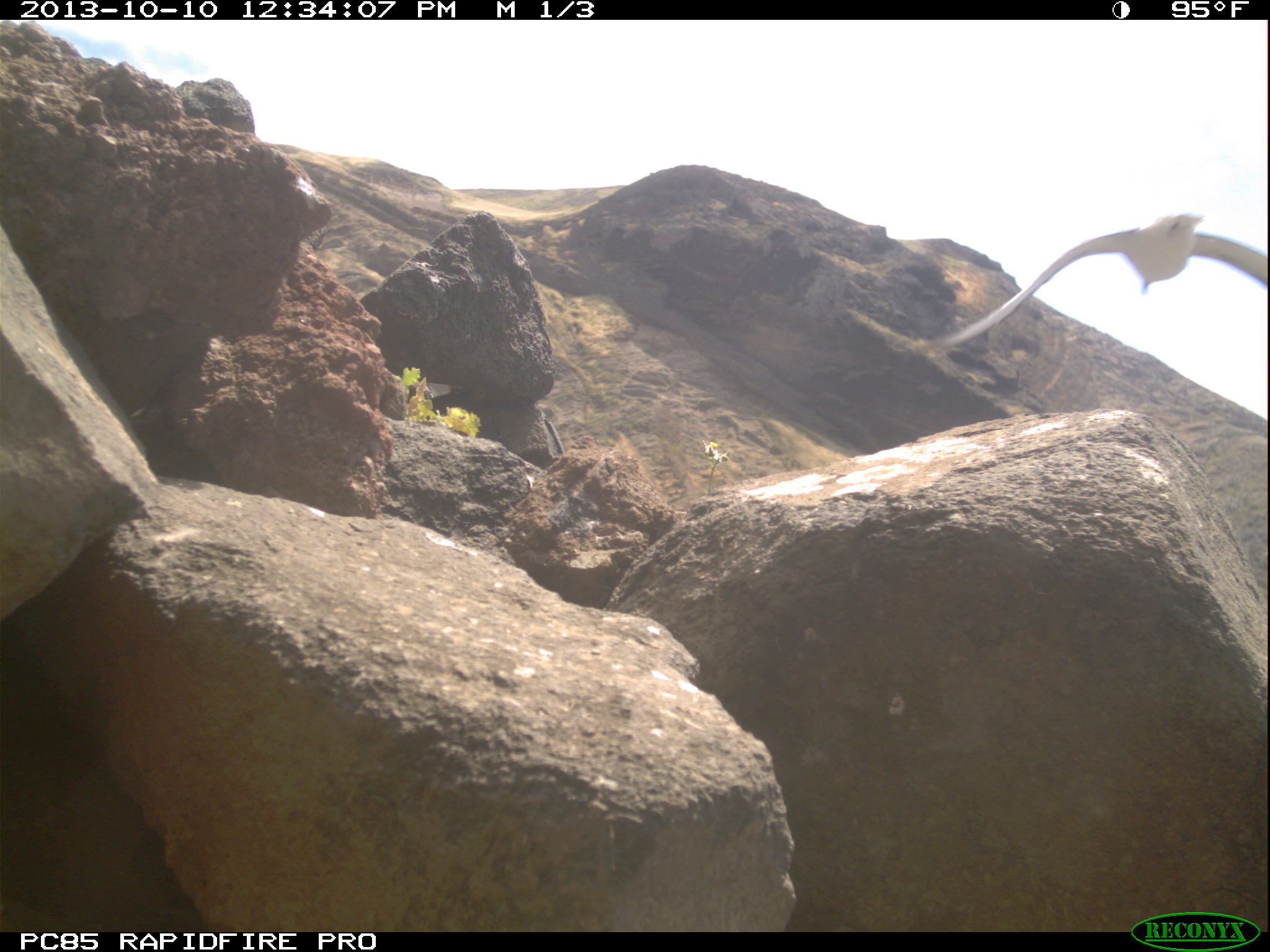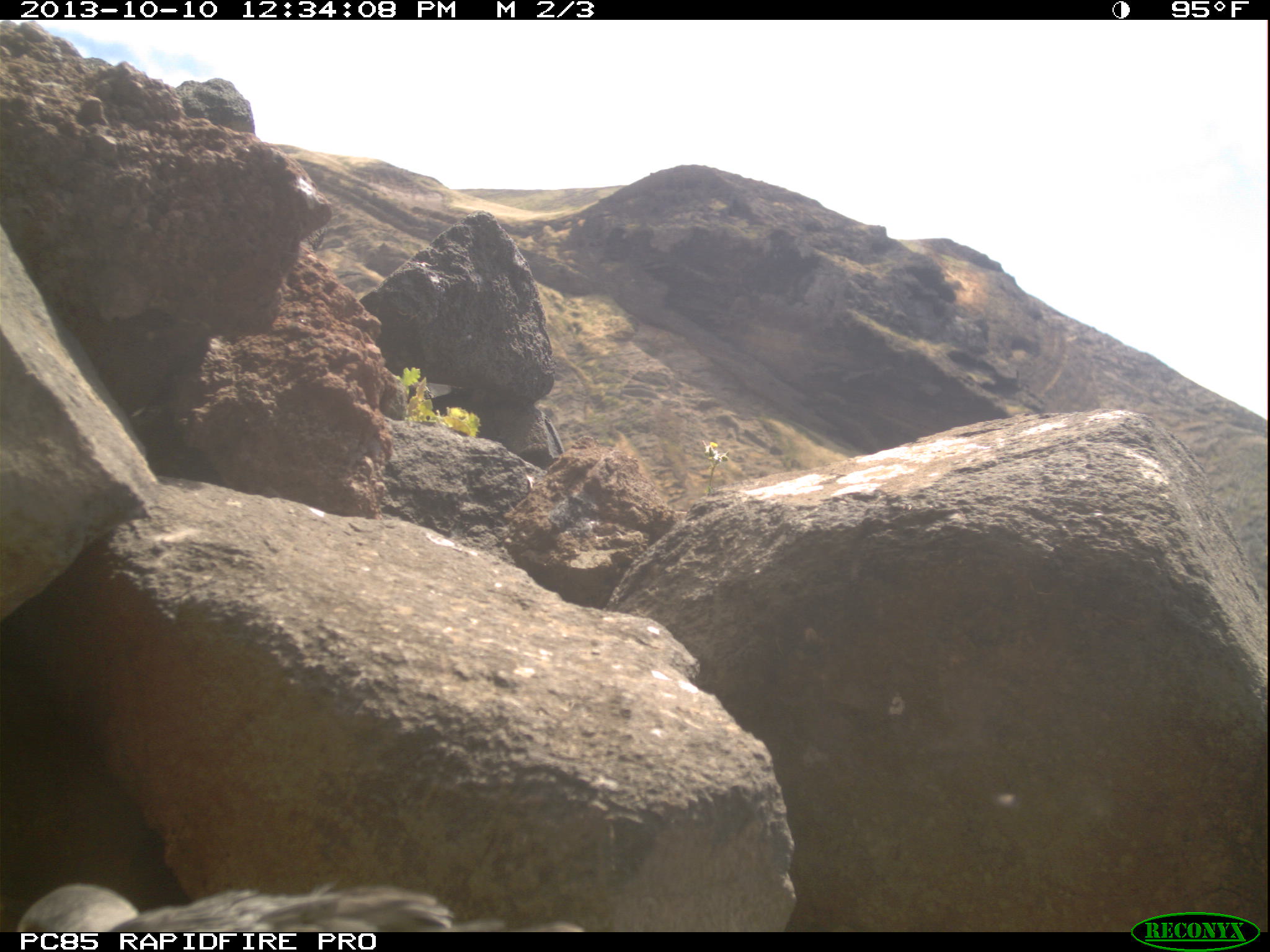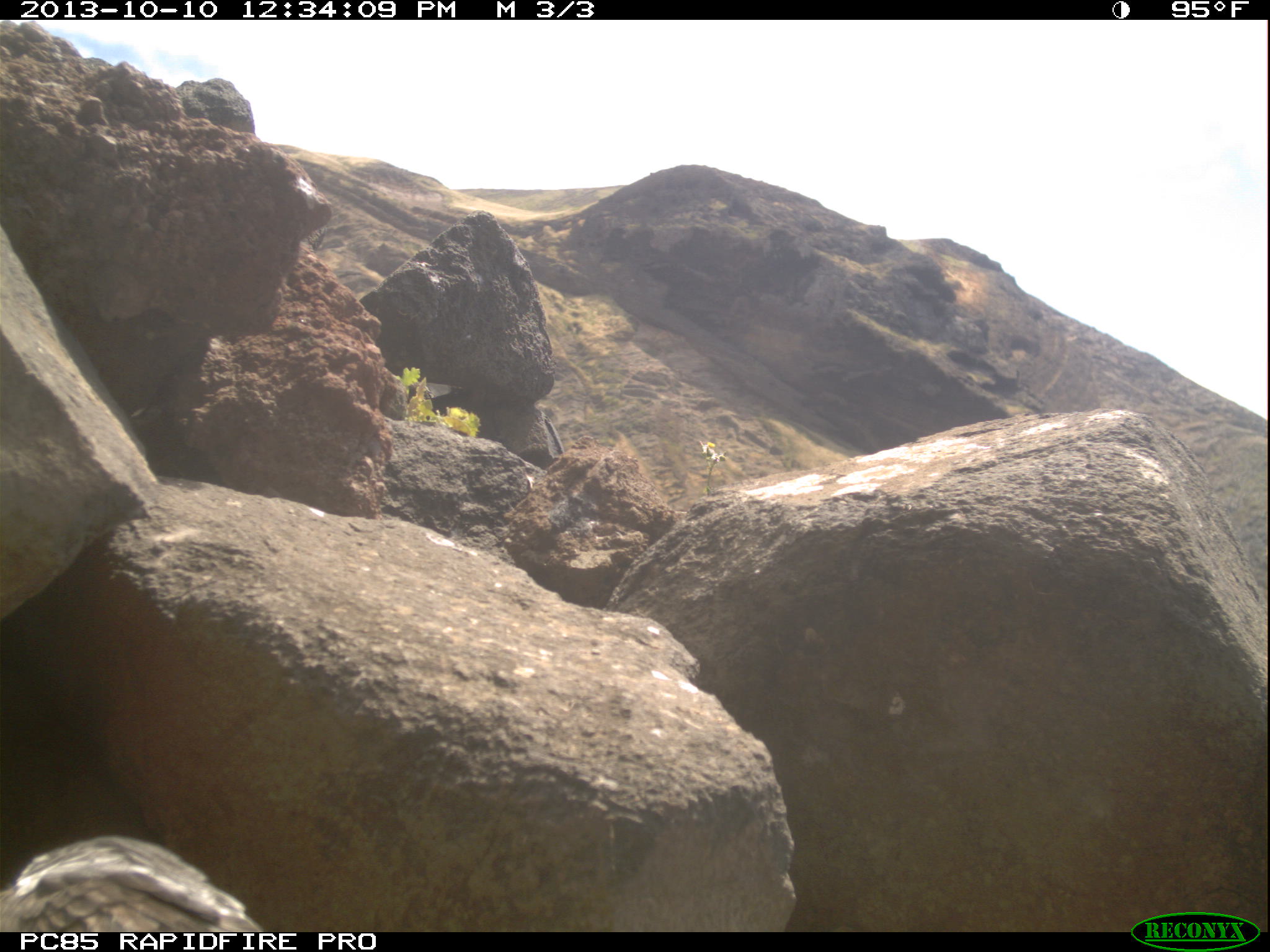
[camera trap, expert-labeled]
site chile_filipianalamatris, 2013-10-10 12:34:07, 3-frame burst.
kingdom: Animalia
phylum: Chordata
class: Aves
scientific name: Aves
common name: bird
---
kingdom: Animalia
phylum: Chordata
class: Aves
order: Procellariiformes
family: Procellariidae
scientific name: Procellariidae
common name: petrel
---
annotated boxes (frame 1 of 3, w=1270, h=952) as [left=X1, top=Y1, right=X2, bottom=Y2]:
bird: [left=932, top=211, right=1270, bottom=369]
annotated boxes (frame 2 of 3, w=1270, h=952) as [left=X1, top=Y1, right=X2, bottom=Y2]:
petrel: [left=7, top=877, right=465, bottom=930]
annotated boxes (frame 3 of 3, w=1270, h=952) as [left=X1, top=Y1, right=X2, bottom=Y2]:
petrel: [left=0, top=834, right=252, bottom=932]